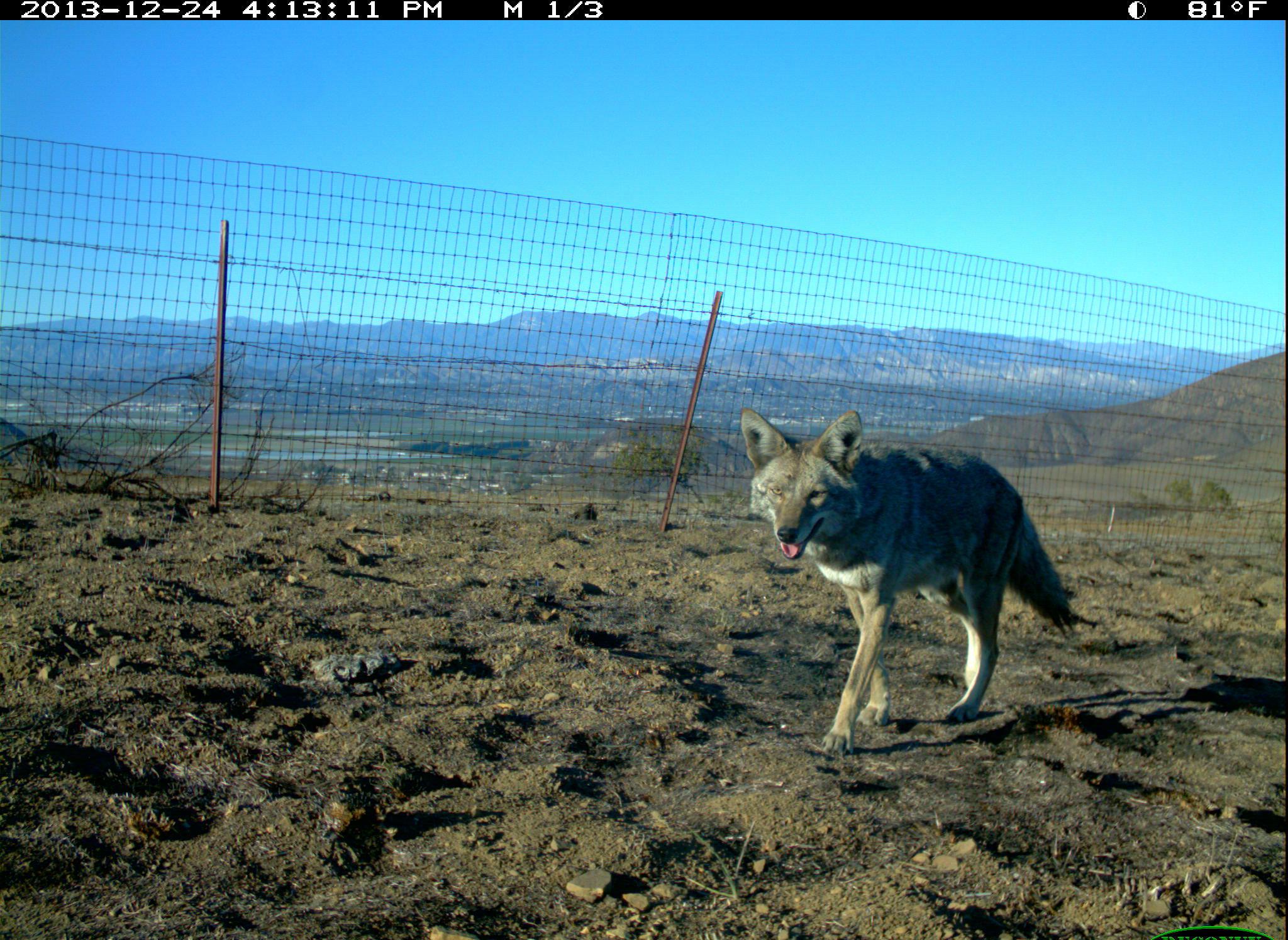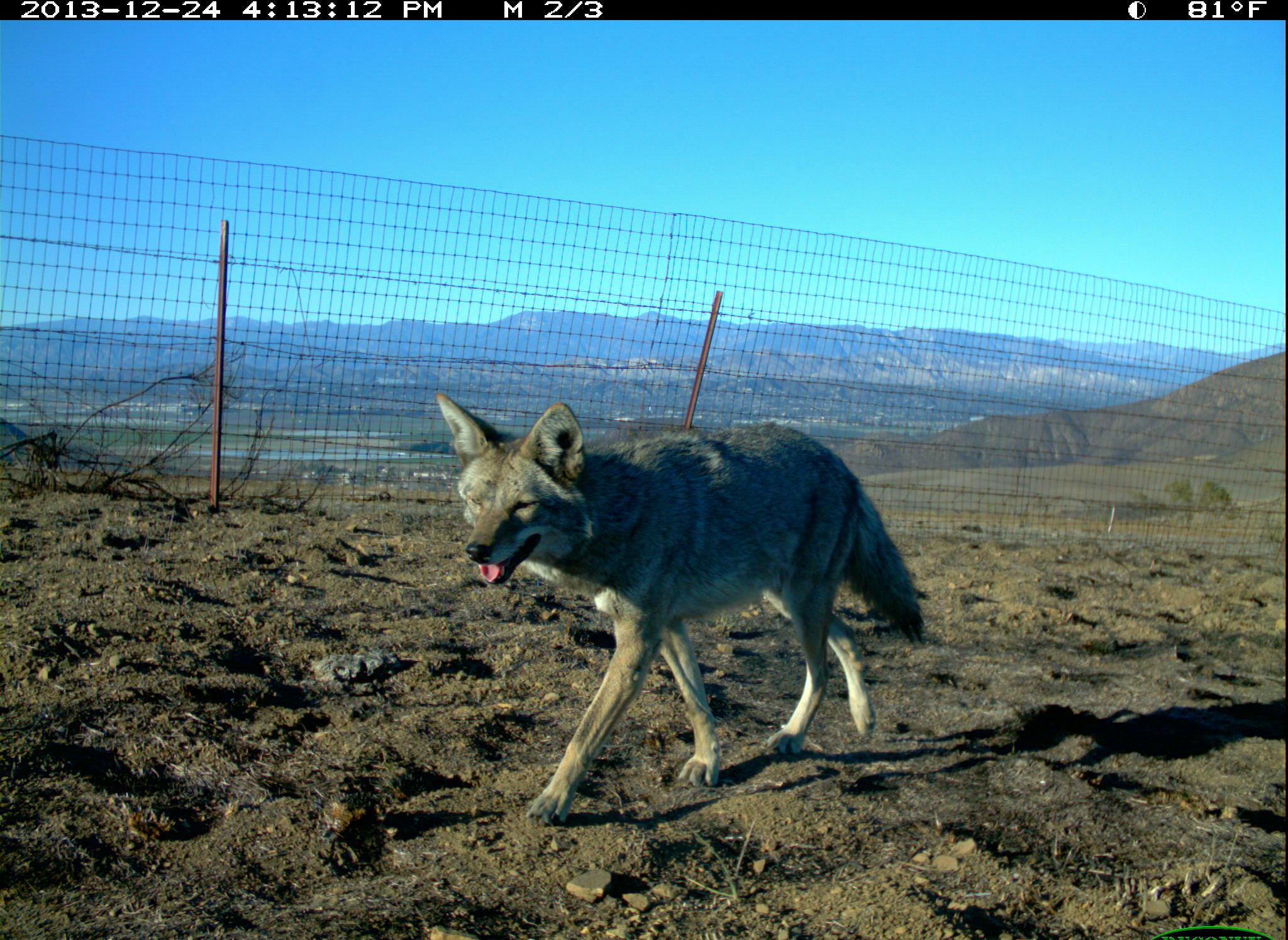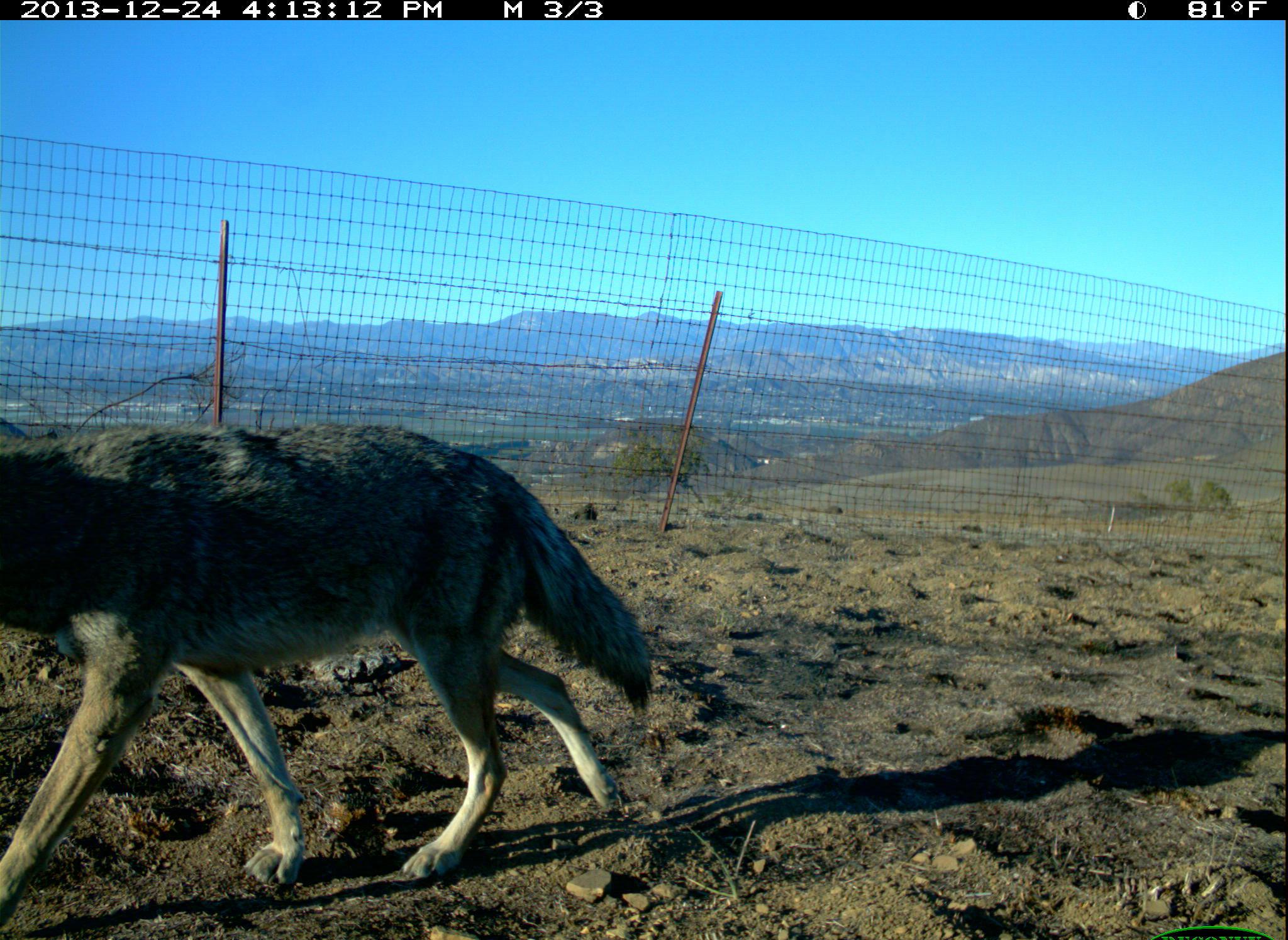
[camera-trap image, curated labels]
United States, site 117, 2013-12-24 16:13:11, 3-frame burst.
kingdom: Animalia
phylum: Chordata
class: Mammalia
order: Carnivora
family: Canidae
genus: Canis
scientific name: Canis latrans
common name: coyote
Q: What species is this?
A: Coyote (Canis latrans).